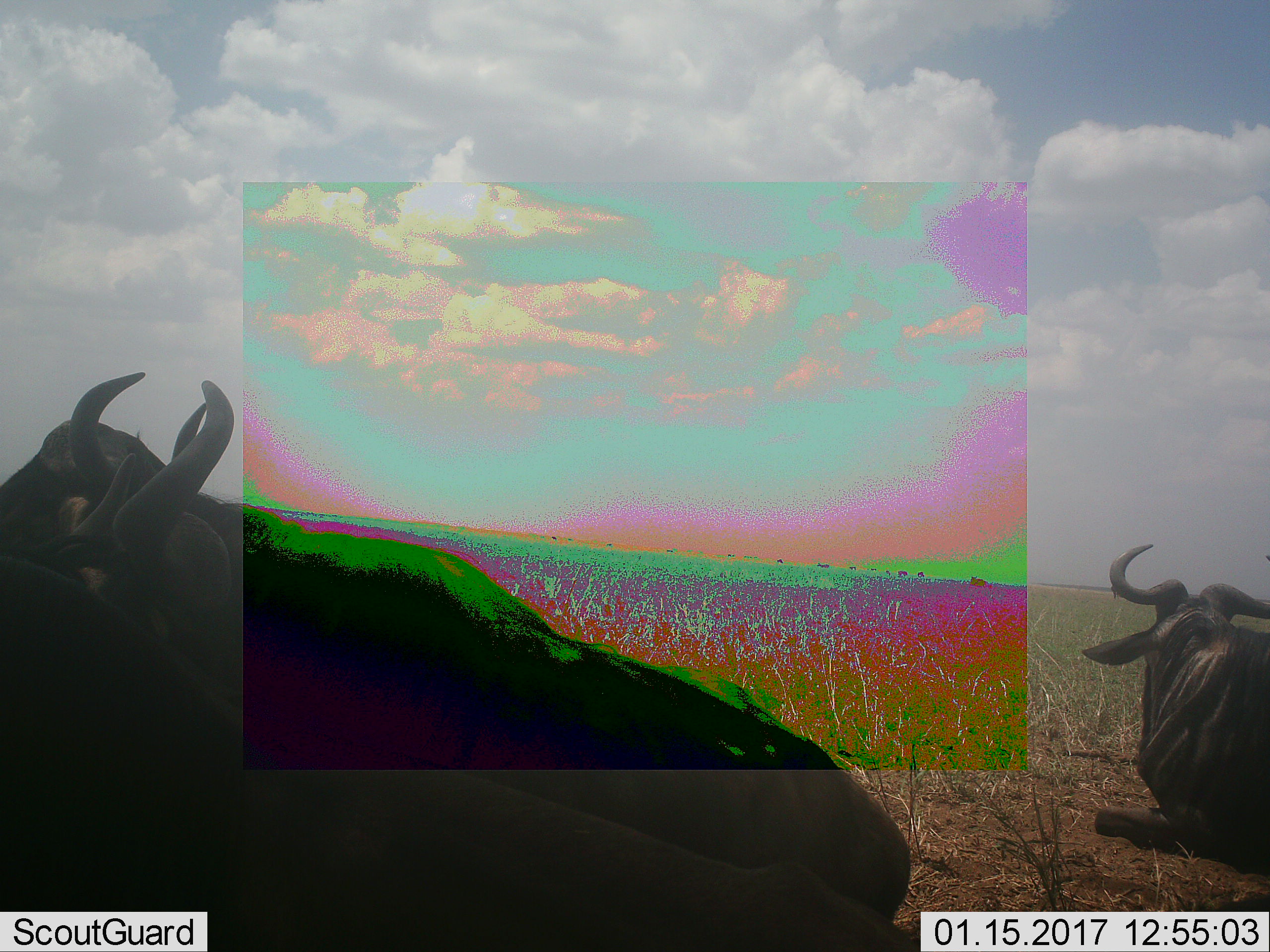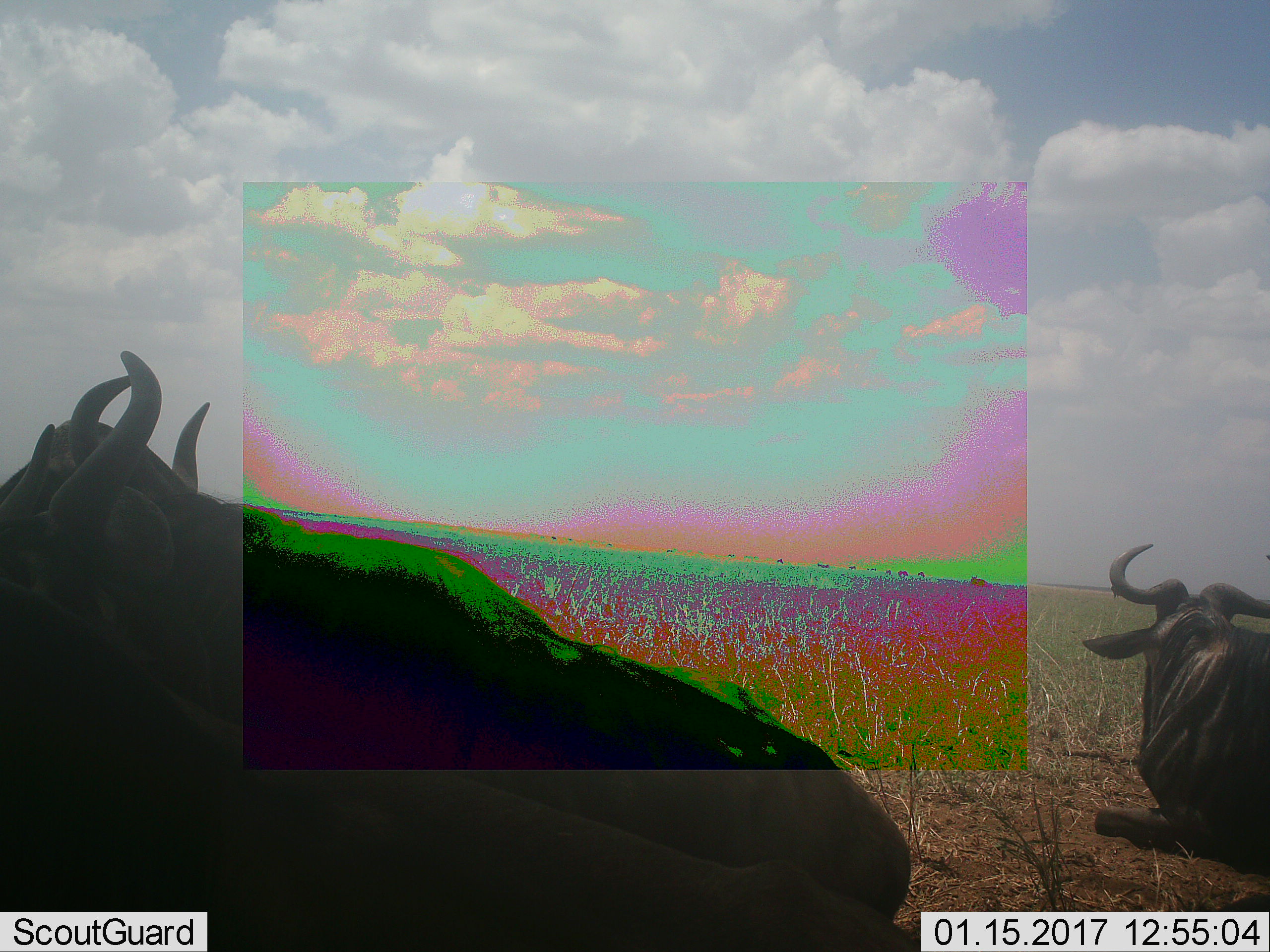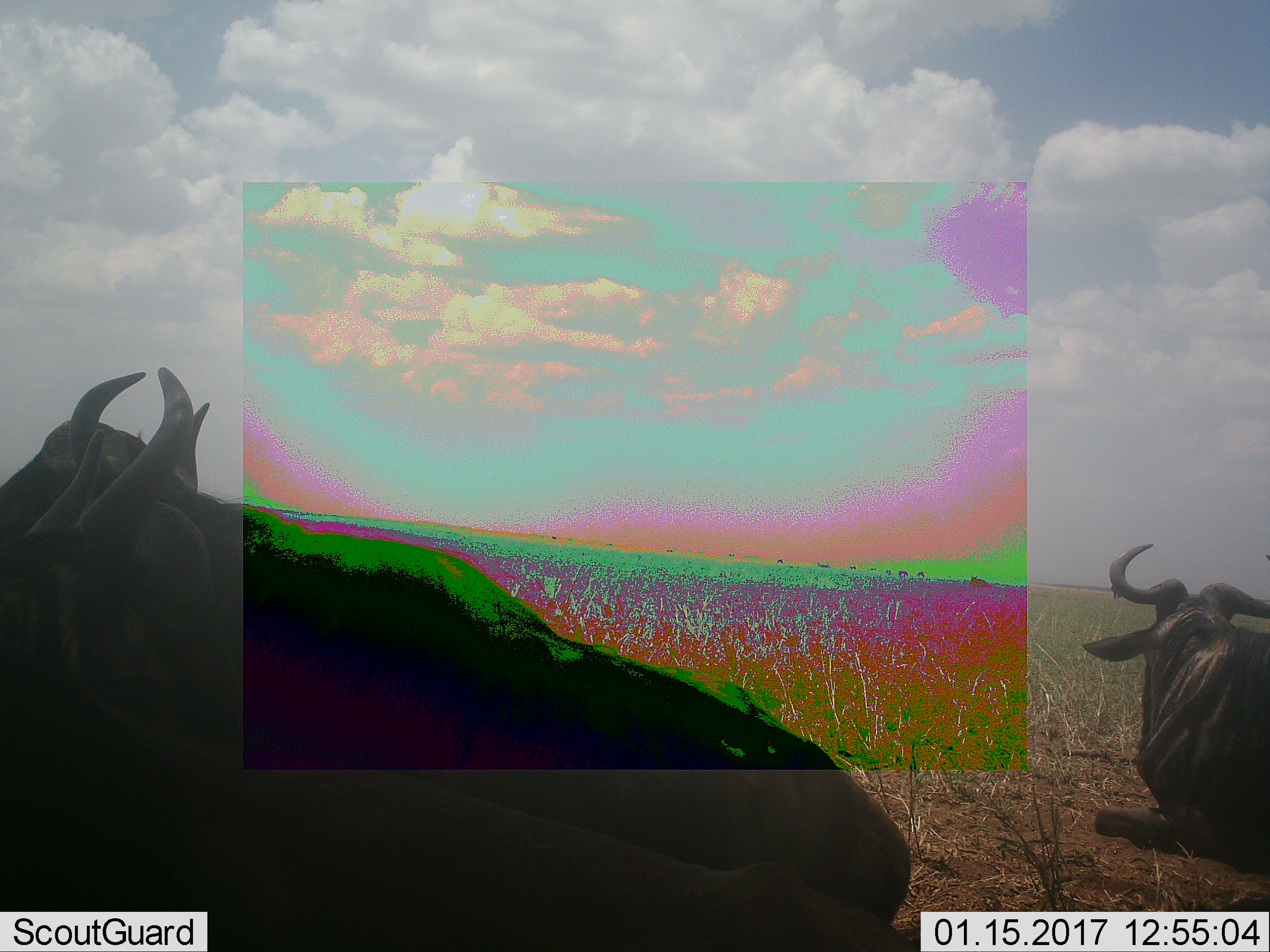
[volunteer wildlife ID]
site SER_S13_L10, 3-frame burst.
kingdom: Animalia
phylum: Chordata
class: Mammalia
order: Artiodactyla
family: Bovidae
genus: Connochaetes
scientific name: Connochaetes taurinus taurinus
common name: blue wildebeest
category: wildebeestblue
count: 3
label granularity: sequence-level